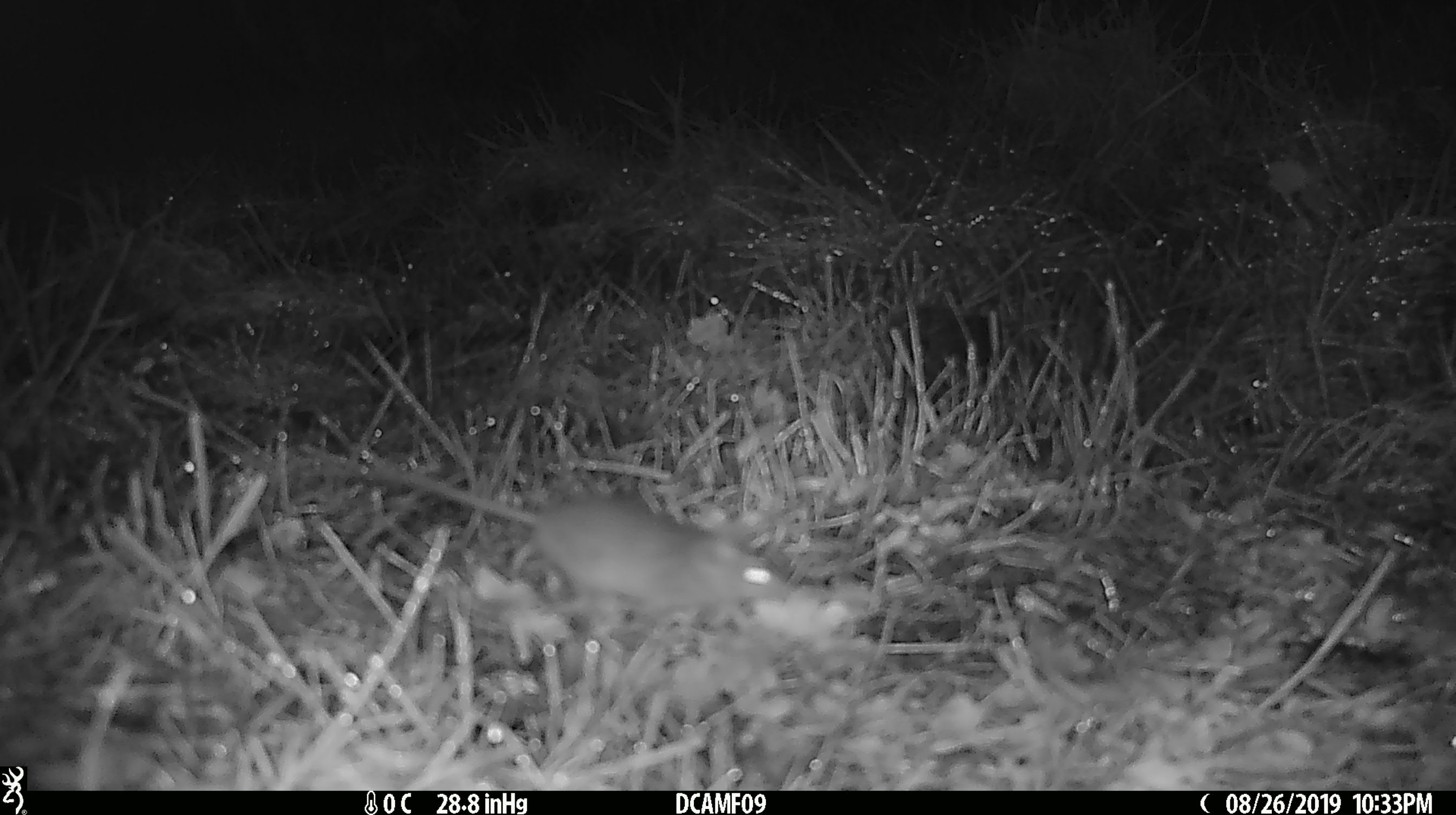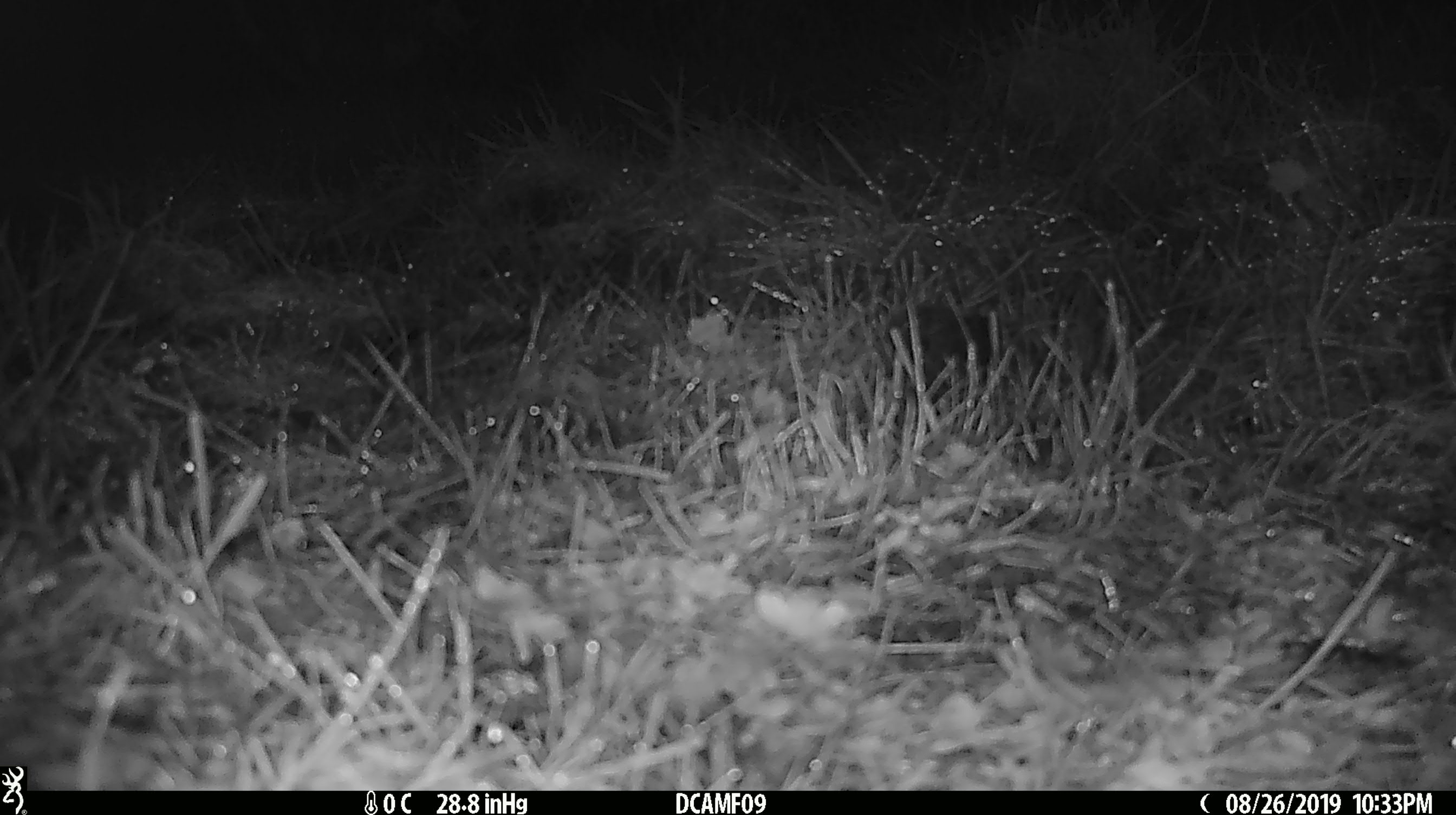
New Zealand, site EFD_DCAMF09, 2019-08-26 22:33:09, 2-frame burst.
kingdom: Animalia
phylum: Chordata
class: Mammalia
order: Diprotodontia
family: Phalangeridae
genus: Trichosurus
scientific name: Trichosurus vulpecula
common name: common brushtail possum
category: possum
Possum (common brushtail possum) (Trichosurus vulpecula).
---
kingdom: Animalia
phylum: Chordata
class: Mammalia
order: Rodentia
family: Muridae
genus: Mus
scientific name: Mus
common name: mouse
Mouse (Mus).